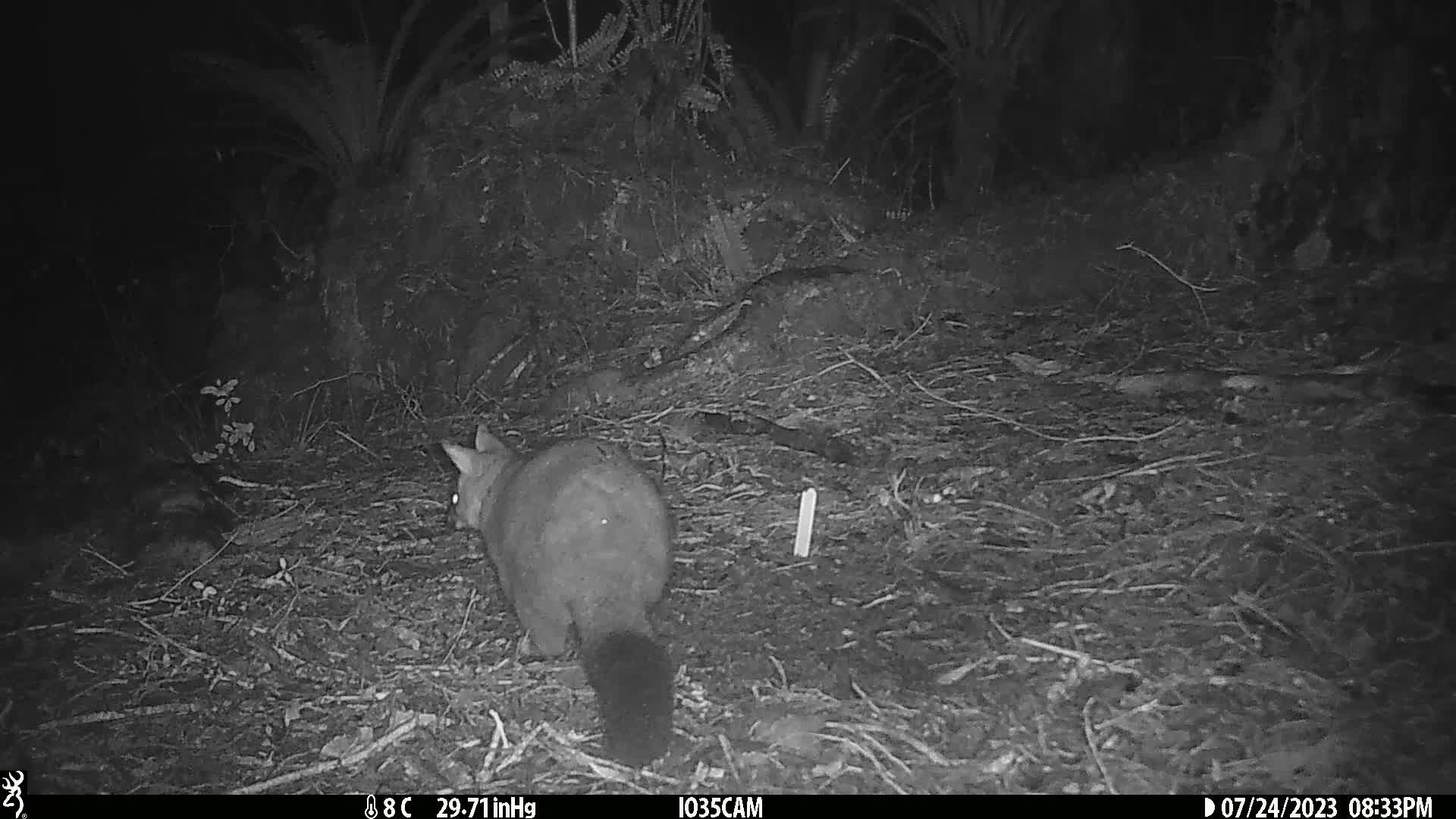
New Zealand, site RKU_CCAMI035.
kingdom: Animalia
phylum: Chordata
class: Mammalia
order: Diprotodontia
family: Phalangeridae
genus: Trichosurus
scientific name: Trichosurus vulpecula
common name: common brushtail possum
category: possum